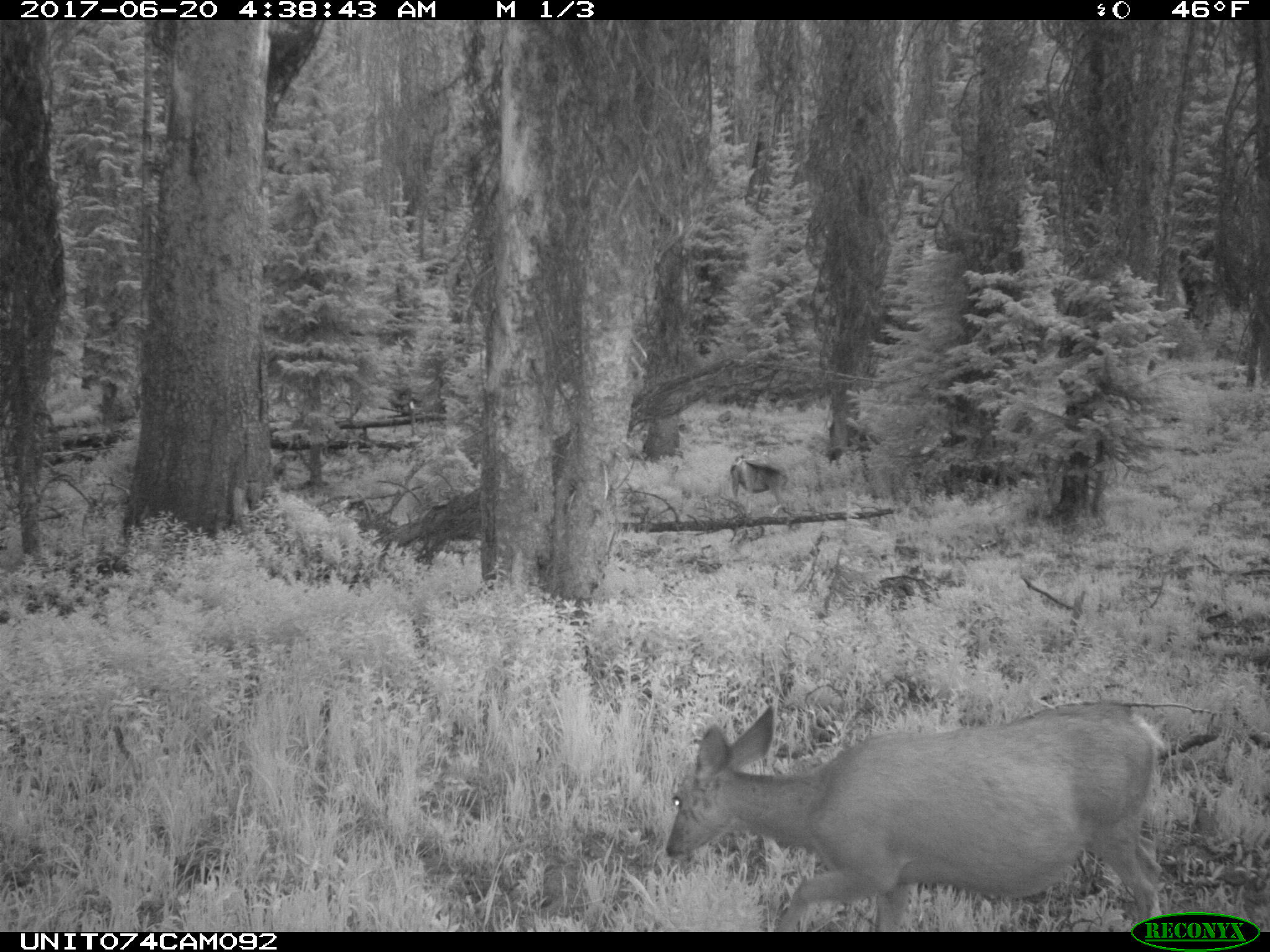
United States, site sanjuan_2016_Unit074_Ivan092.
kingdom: Animalia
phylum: Chordata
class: Mammalia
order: Artiodactyla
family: Cervidae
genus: Odocoileus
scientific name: Odocoileus hemionus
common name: mule deer